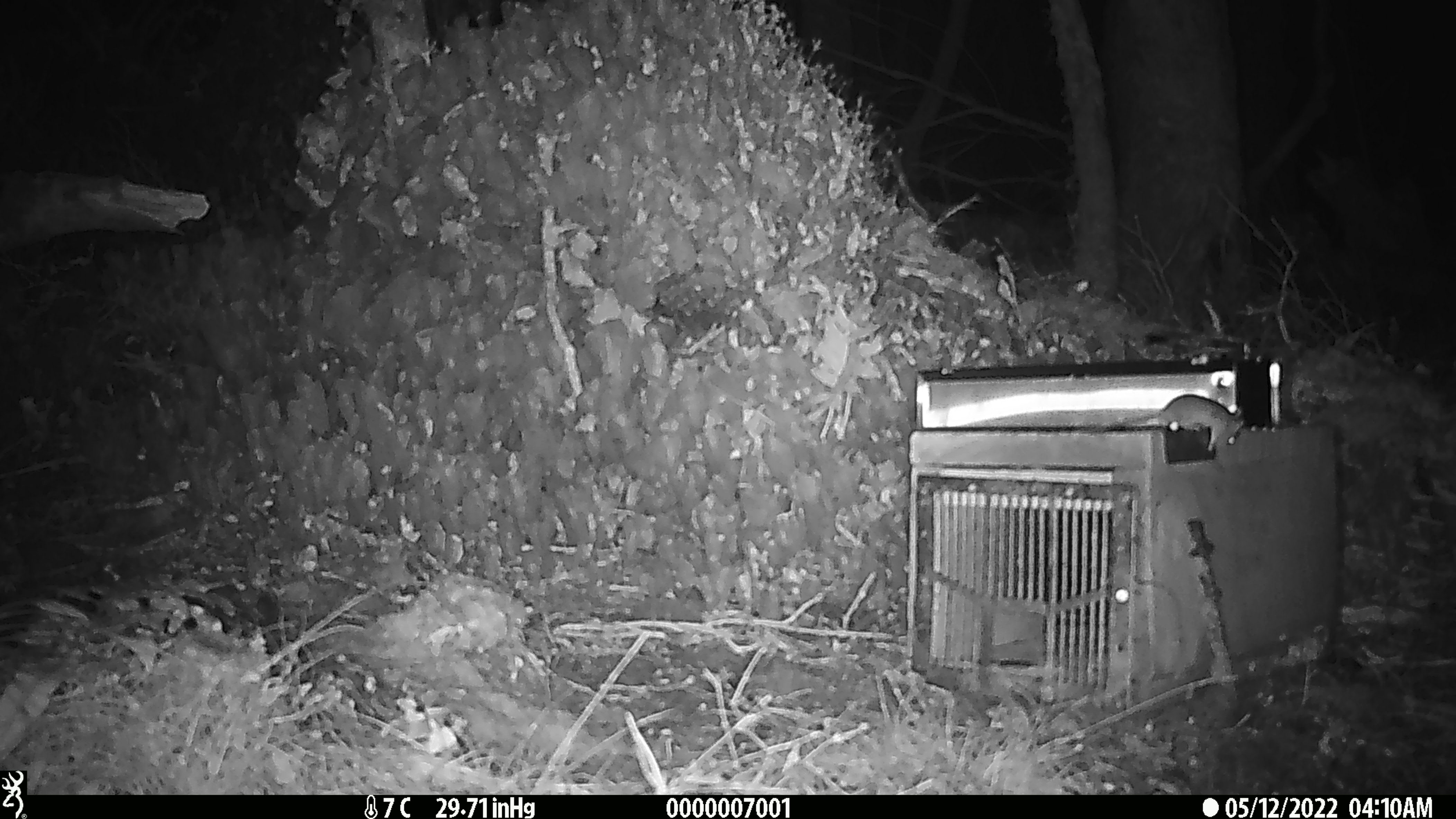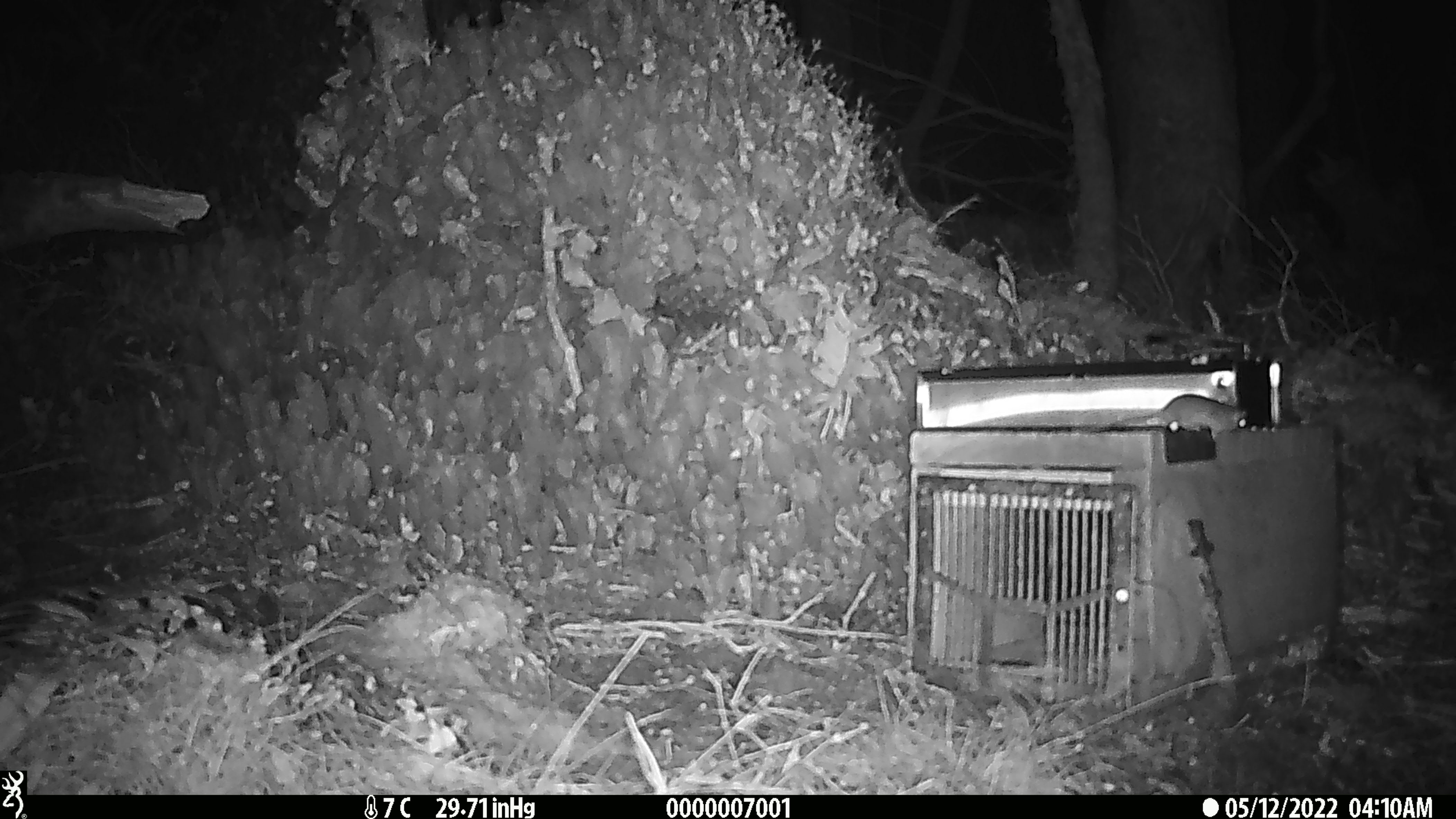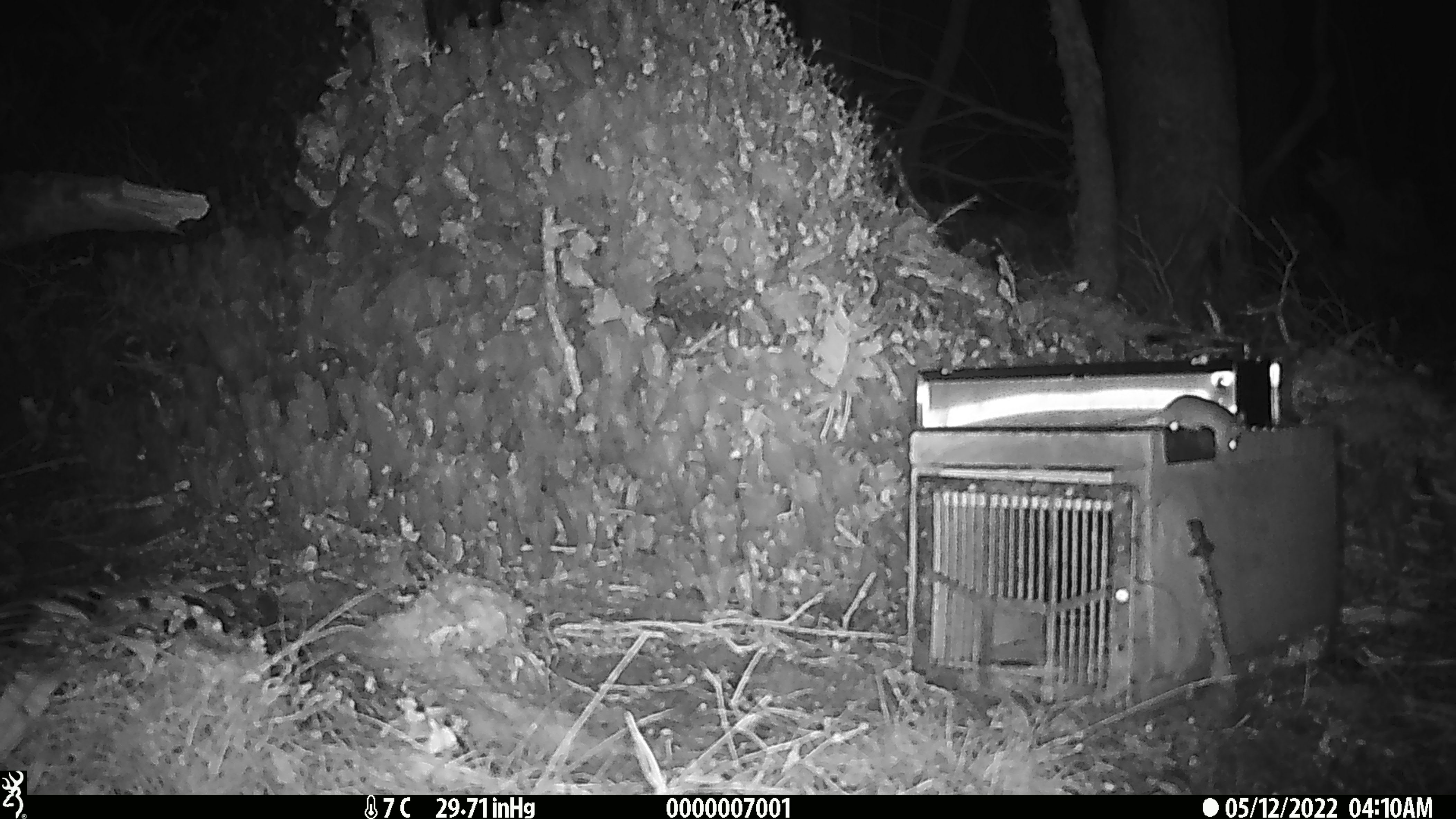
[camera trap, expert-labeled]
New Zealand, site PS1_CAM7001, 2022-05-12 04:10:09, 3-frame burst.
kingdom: Animalia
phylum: Chordata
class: Mammalia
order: Rodentia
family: Muridae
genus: Mus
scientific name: Mus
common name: mouse